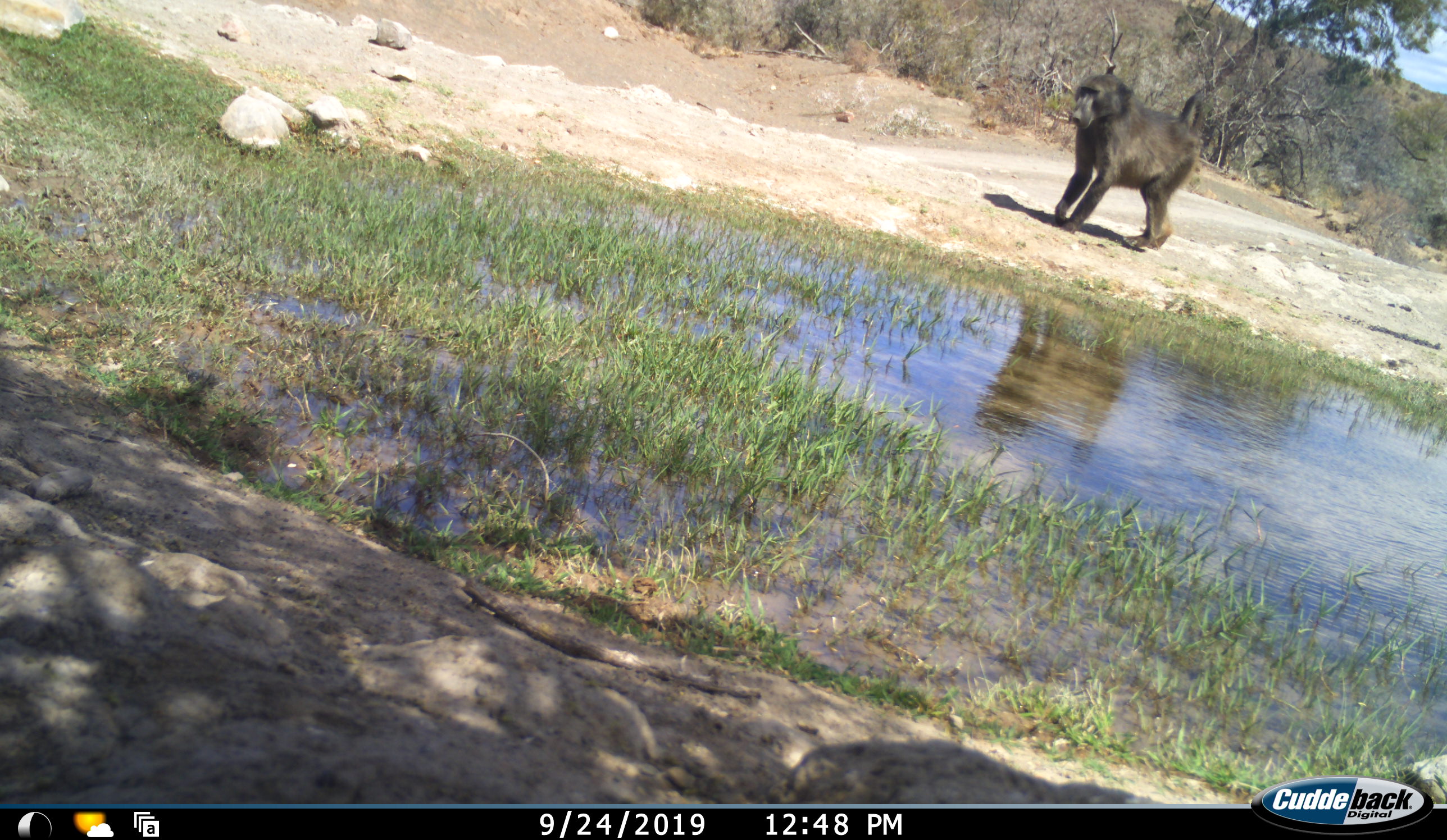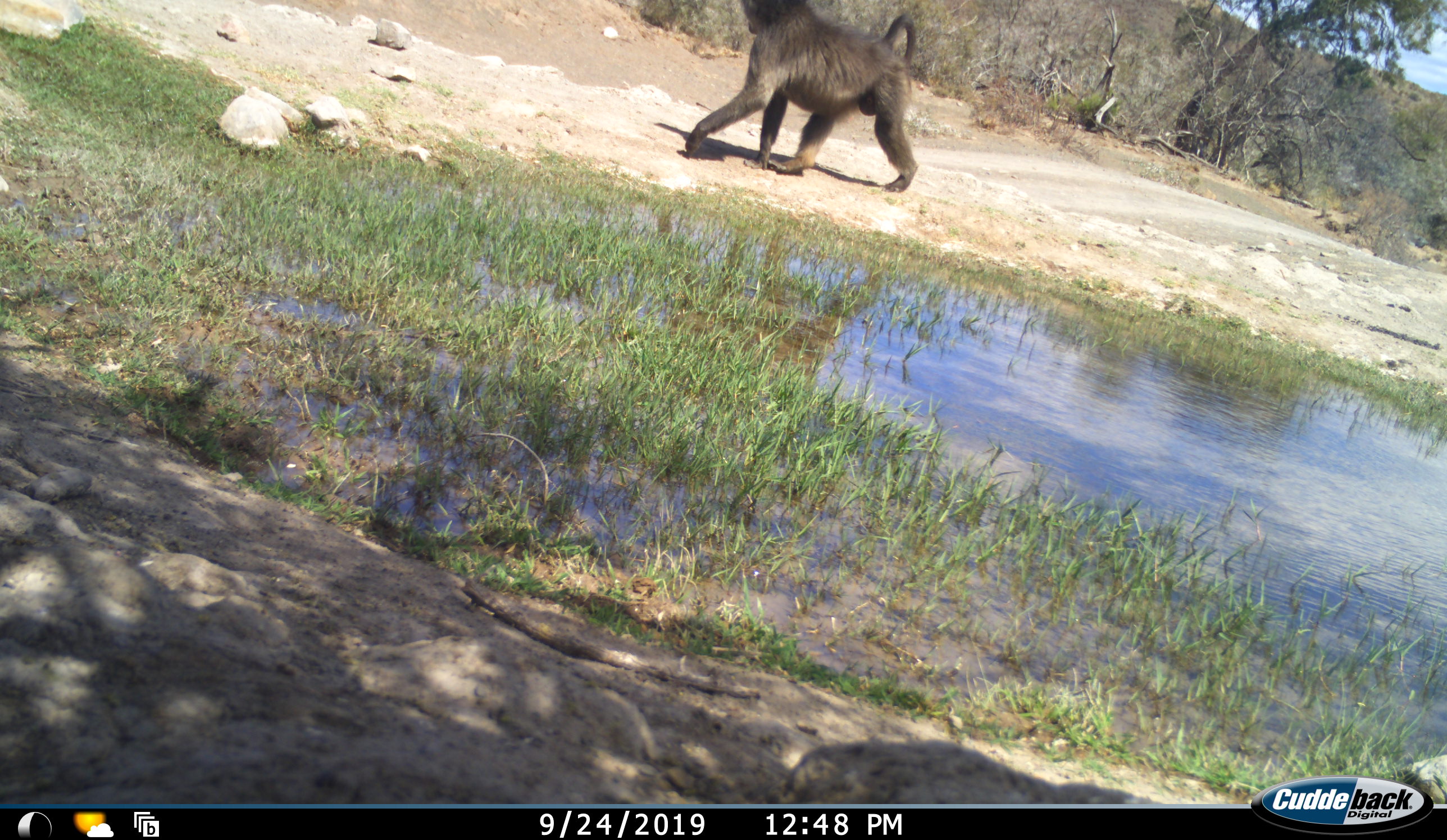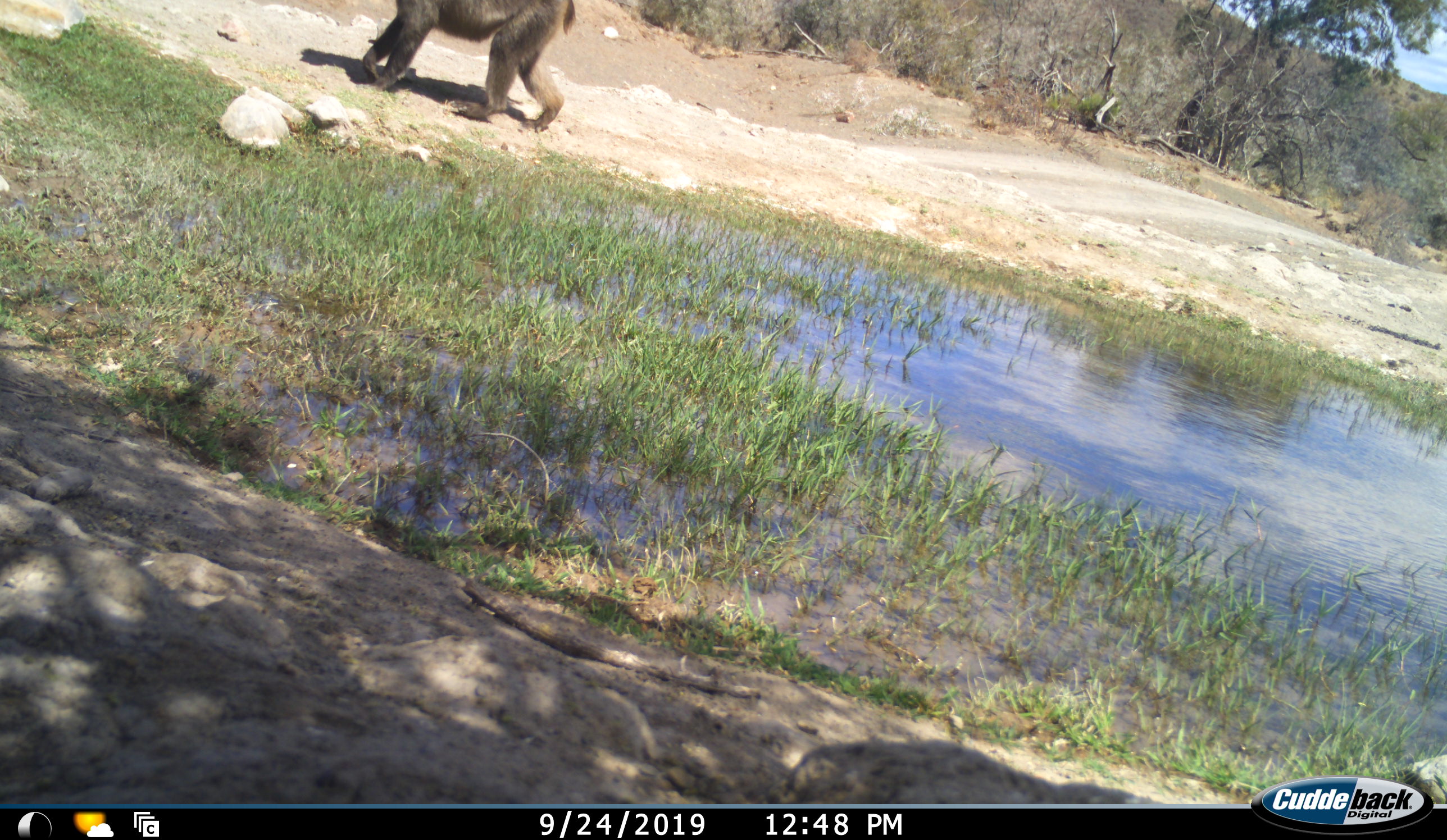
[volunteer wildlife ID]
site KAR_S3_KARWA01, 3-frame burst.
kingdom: Animalia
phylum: Chordata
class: Mammalia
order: Primates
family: Cercopithecidae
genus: Papio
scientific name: Papio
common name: baboon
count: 1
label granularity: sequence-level